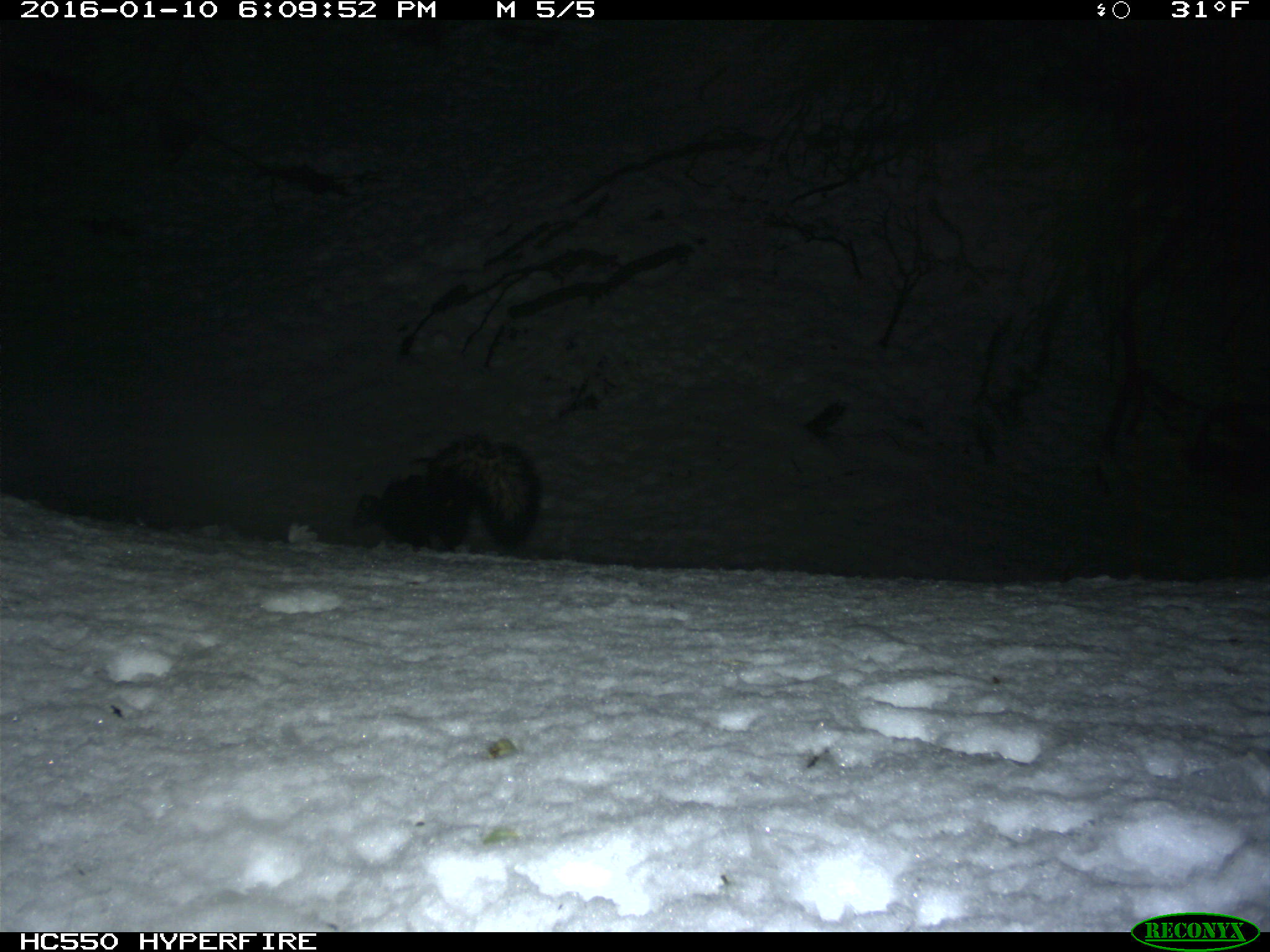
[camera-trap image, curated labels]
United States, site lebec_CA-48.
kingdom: Animalia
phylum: Chordata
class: Mammalia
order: Carnivora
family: Mephitidae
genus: Mephitis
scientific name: Mephitis mephitis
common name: striped skunk